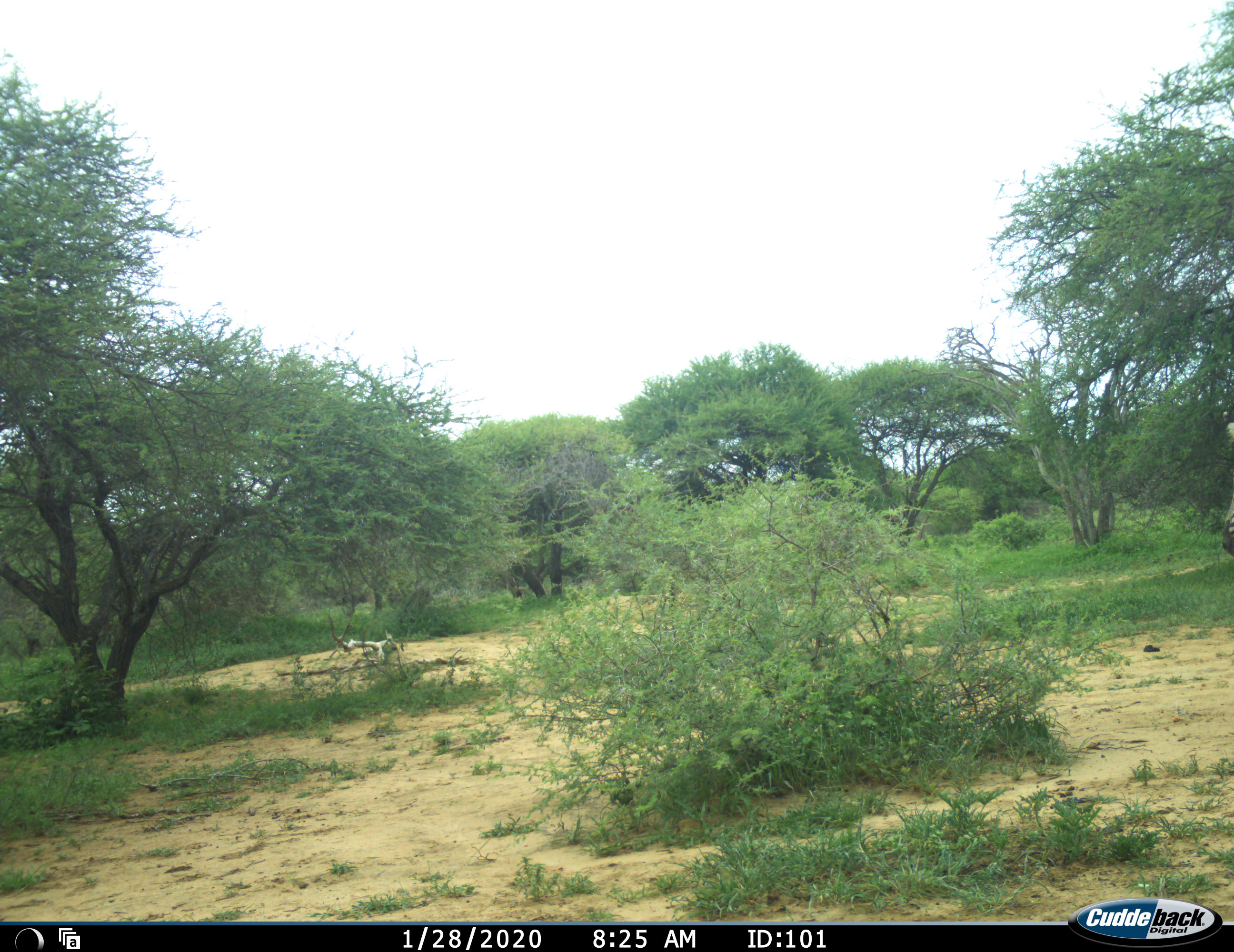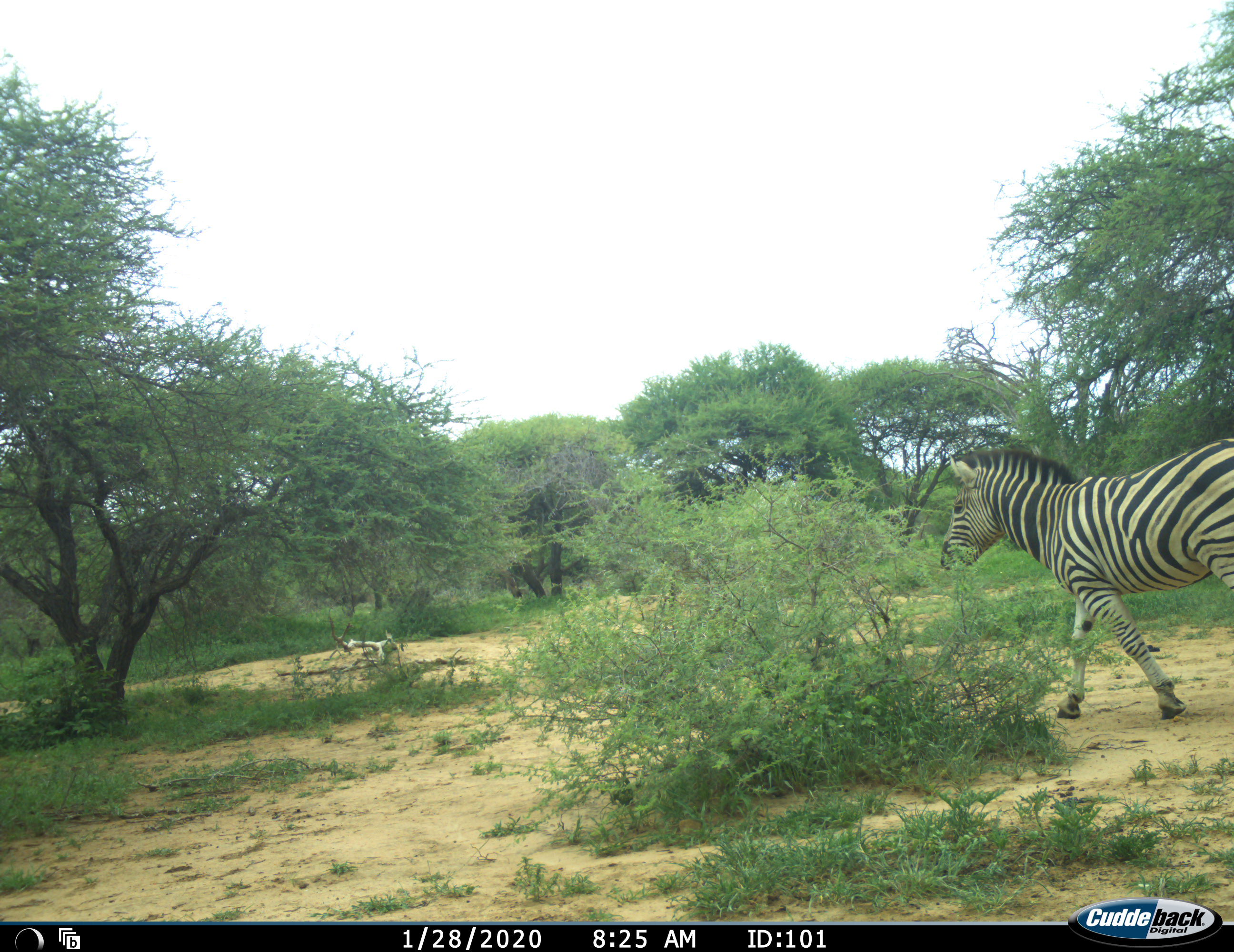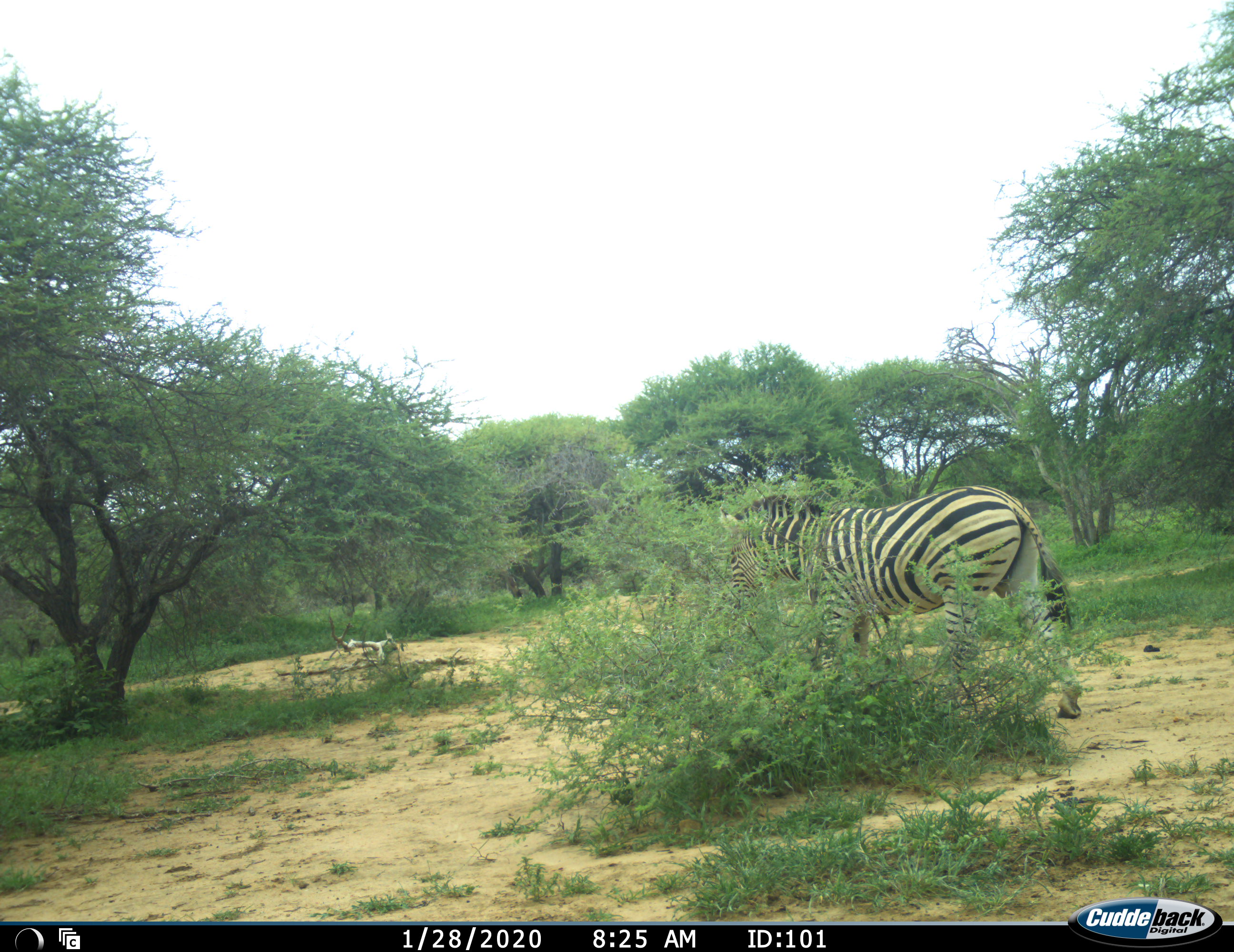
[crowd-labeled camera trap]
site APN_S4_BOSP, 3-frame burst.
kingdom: Animalia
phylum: Chordata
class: Mammalia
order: Perissodactyla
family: Equidae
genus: Equus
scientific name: Equus quagga burchellii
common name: burchell's zebra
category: zebraburchells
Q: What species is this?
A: Zebraburchells (burchell's zebra) (Equus quagga burchellii).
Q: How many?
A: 1.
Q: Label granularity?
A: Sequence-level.